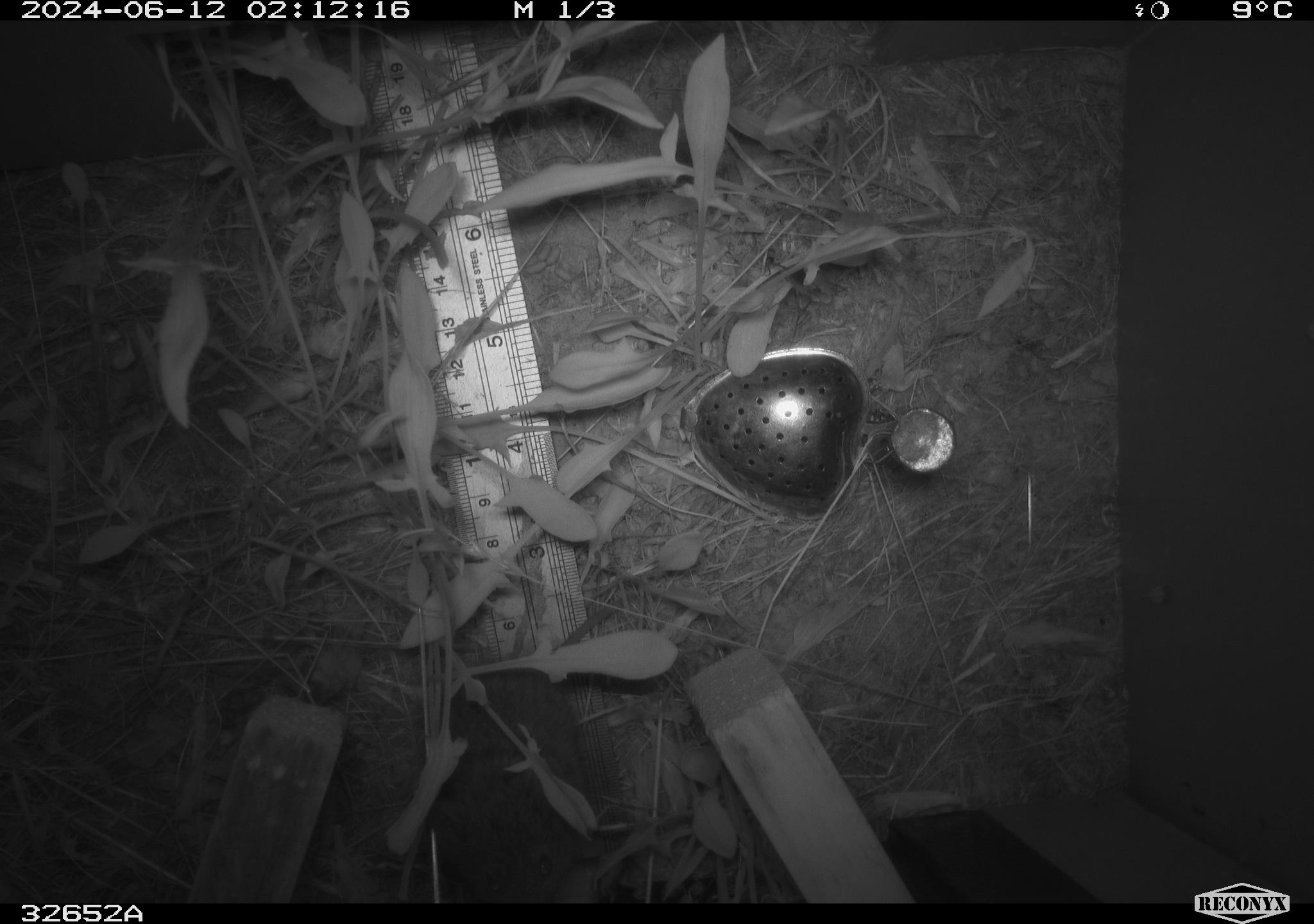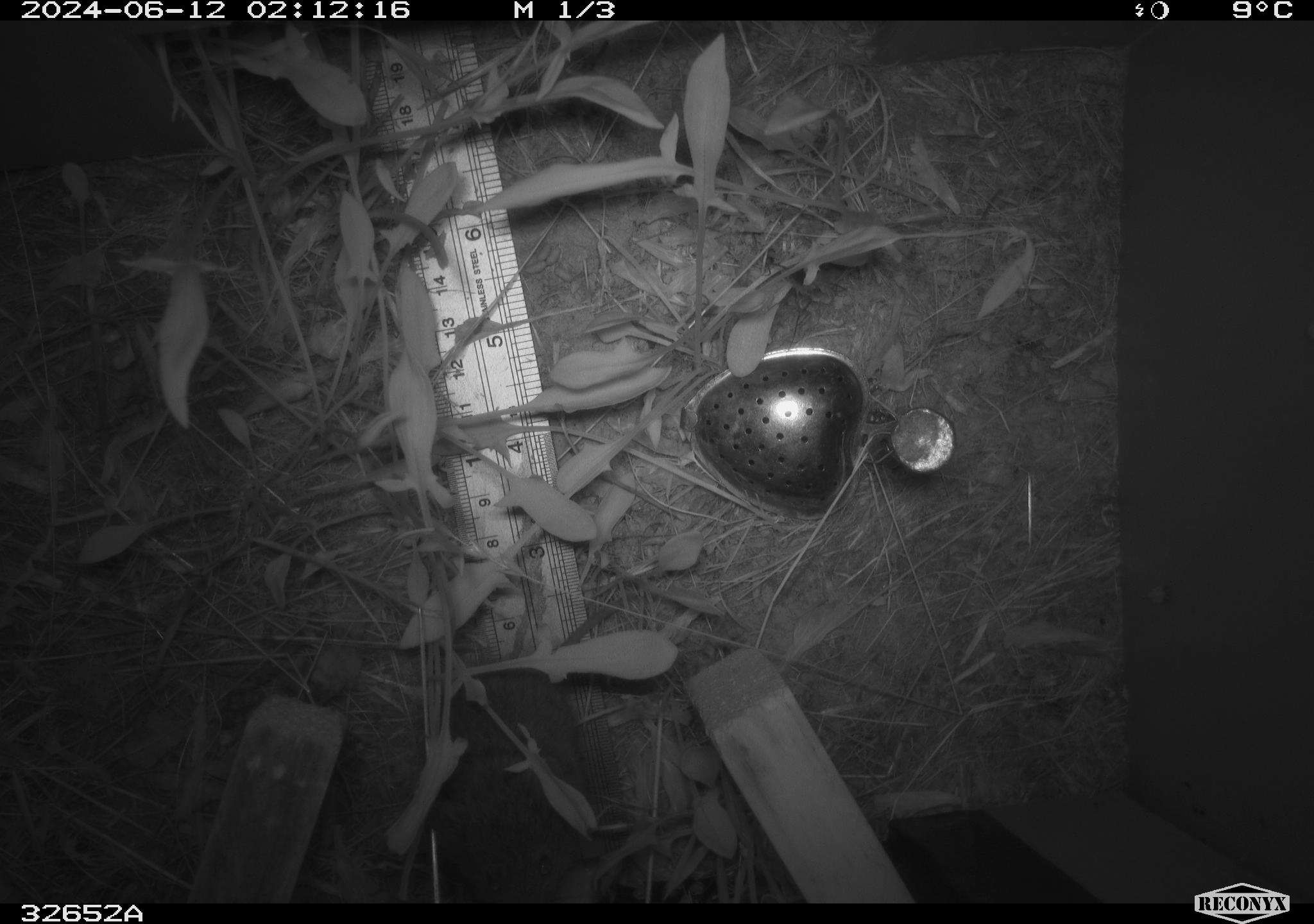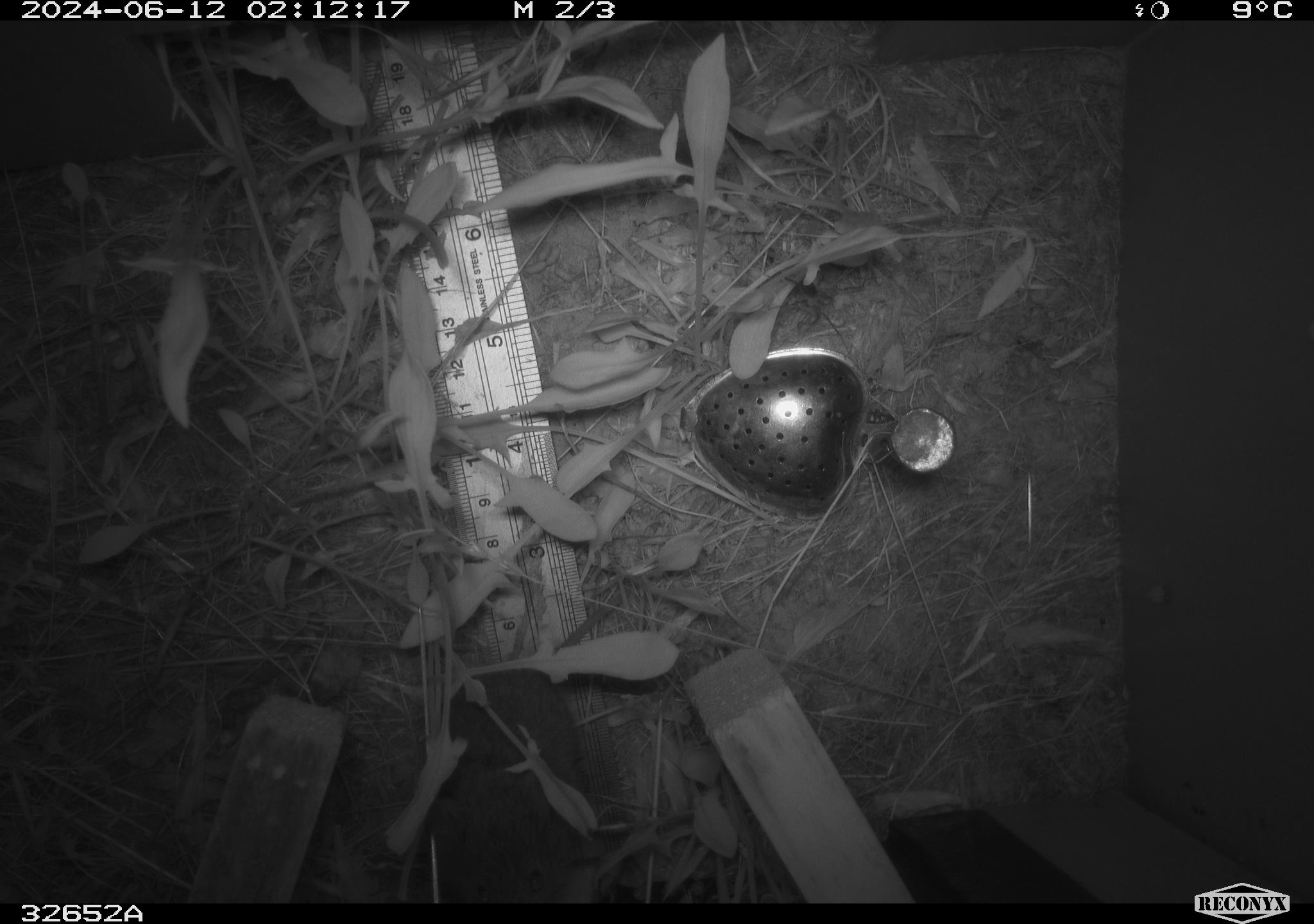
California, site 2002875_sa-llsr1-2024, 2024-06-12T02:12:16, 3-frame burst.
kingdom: Animalia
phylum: Chordata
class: Mammalia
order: Rodentia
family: Cricetidae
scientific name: Arvicolinae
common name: voles, lemmings, and muskrats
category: arvicolinae subfamily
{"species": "arvicolinae subfamily (voles, lemmings, and muskrats) (Arvicolinae)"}